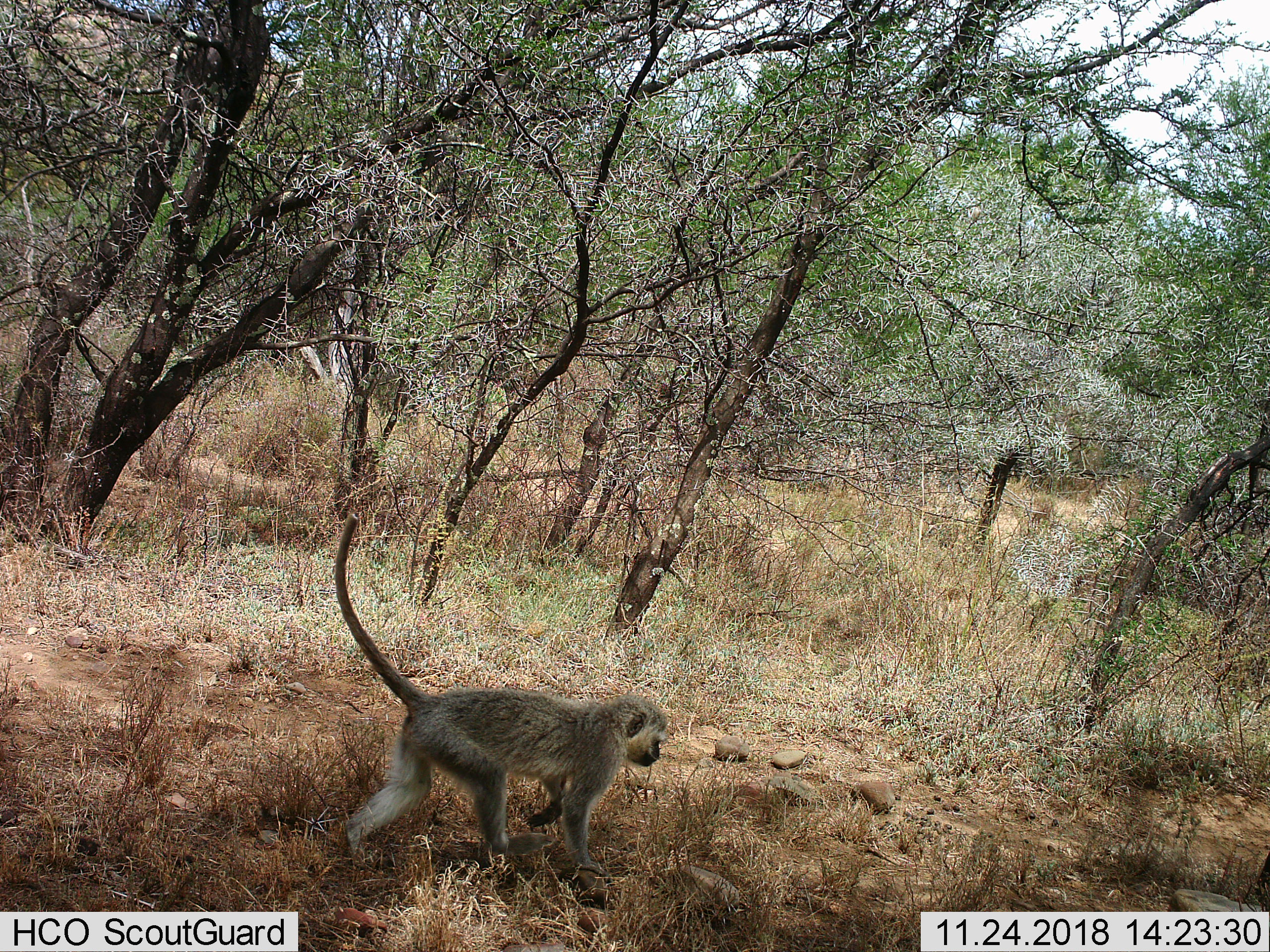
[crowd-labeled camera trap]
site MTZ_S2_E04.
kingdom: Animalia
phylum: Chordata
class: Mammalia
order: Primates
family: Cercopithecidae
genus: Chlorocebus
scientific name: Chlorocebus pygerythrus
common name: vervet monkey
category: monkeyvervet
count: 1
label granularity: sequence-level